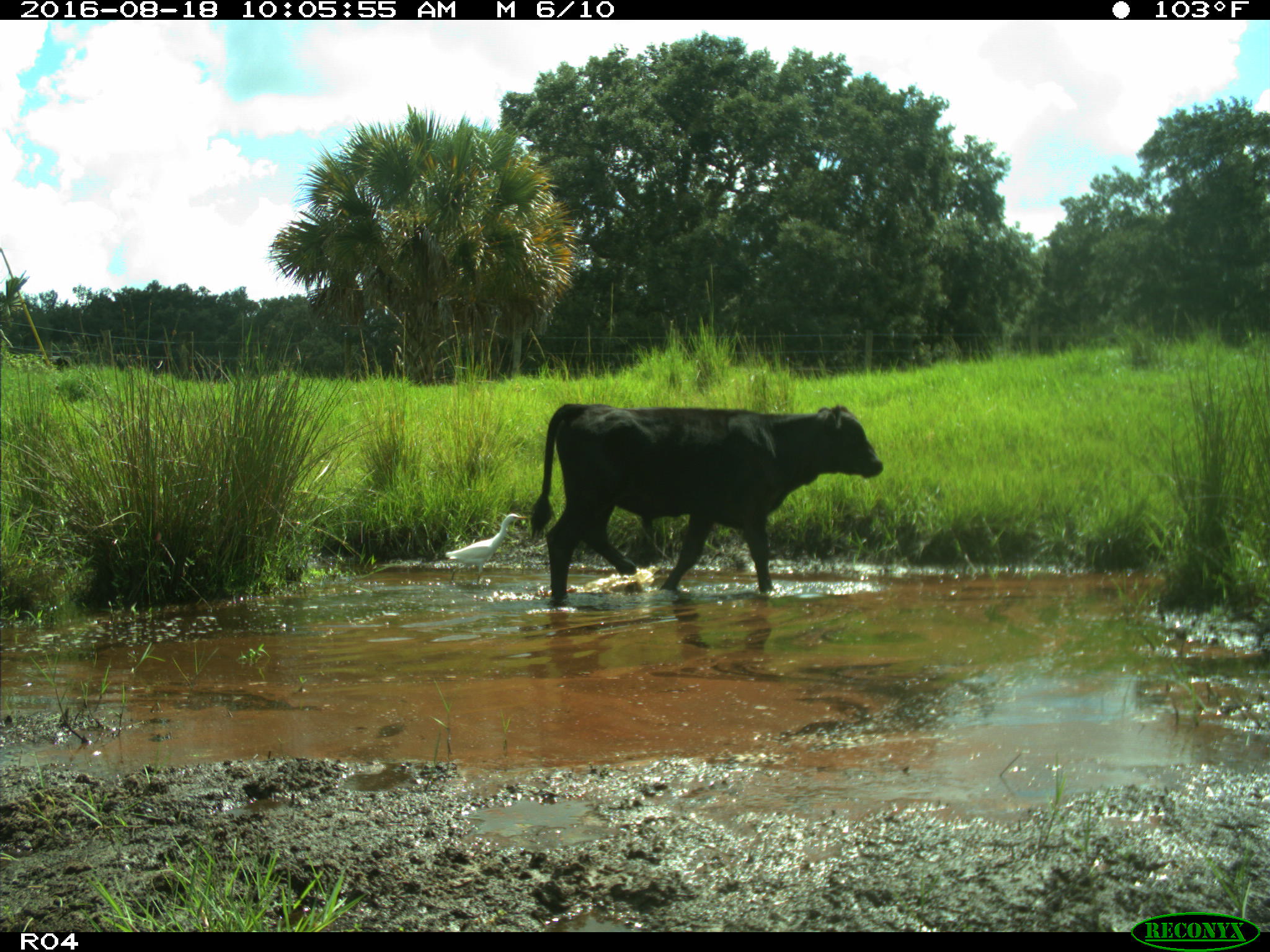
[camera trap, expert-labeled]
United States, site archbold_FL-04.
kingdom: Animalia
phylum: Chordata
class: Mammalia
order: Artiodactyla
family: Bovidae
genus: Bos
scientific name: Bos taurus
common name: domestic cow